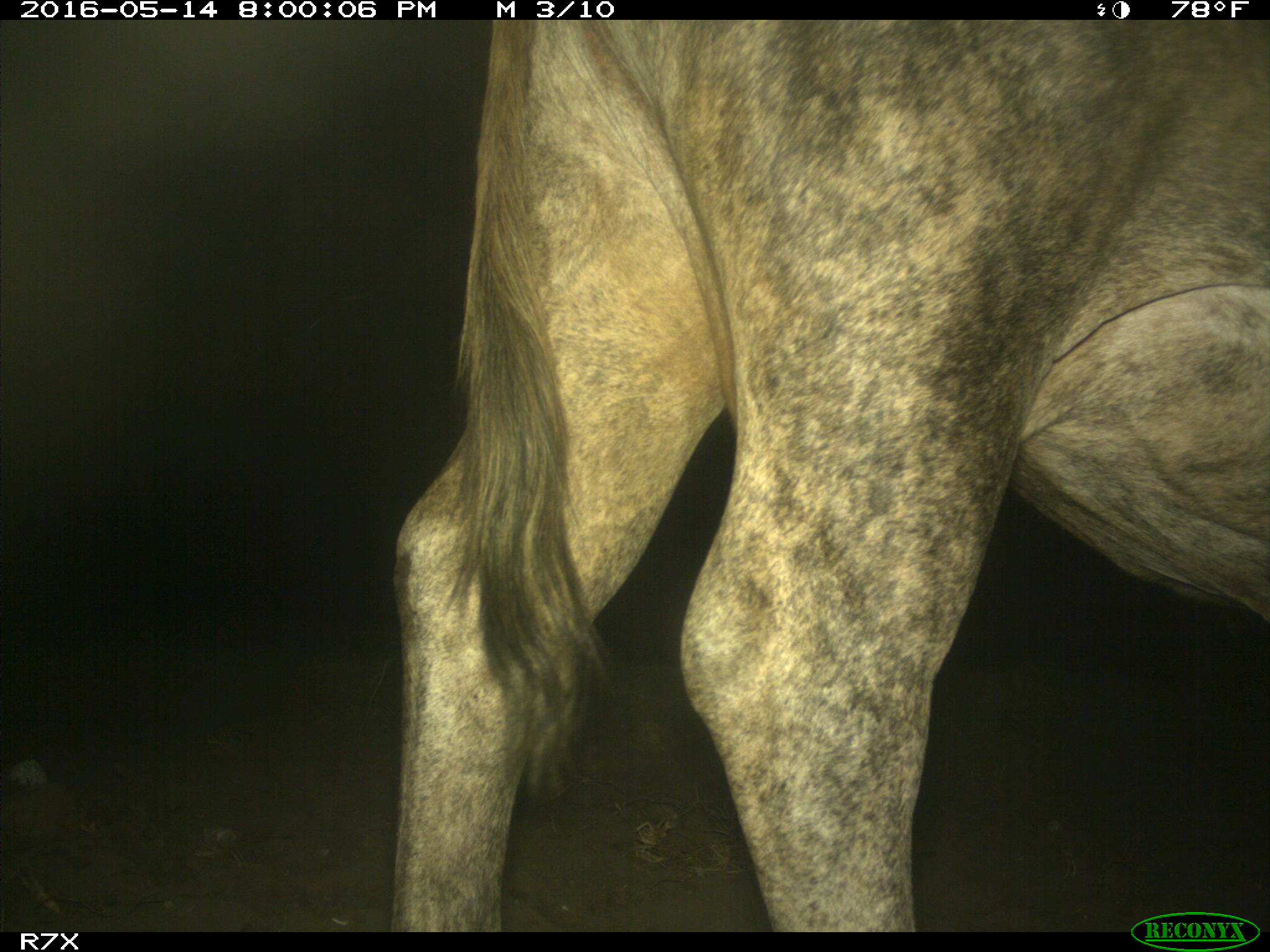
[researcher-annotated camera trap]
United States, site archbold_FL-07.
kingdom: Animalia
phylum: Chordata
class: Mammalia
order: Artiodactyla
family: Bovidae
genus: Bos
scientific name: Bos taurus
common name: domestic cow